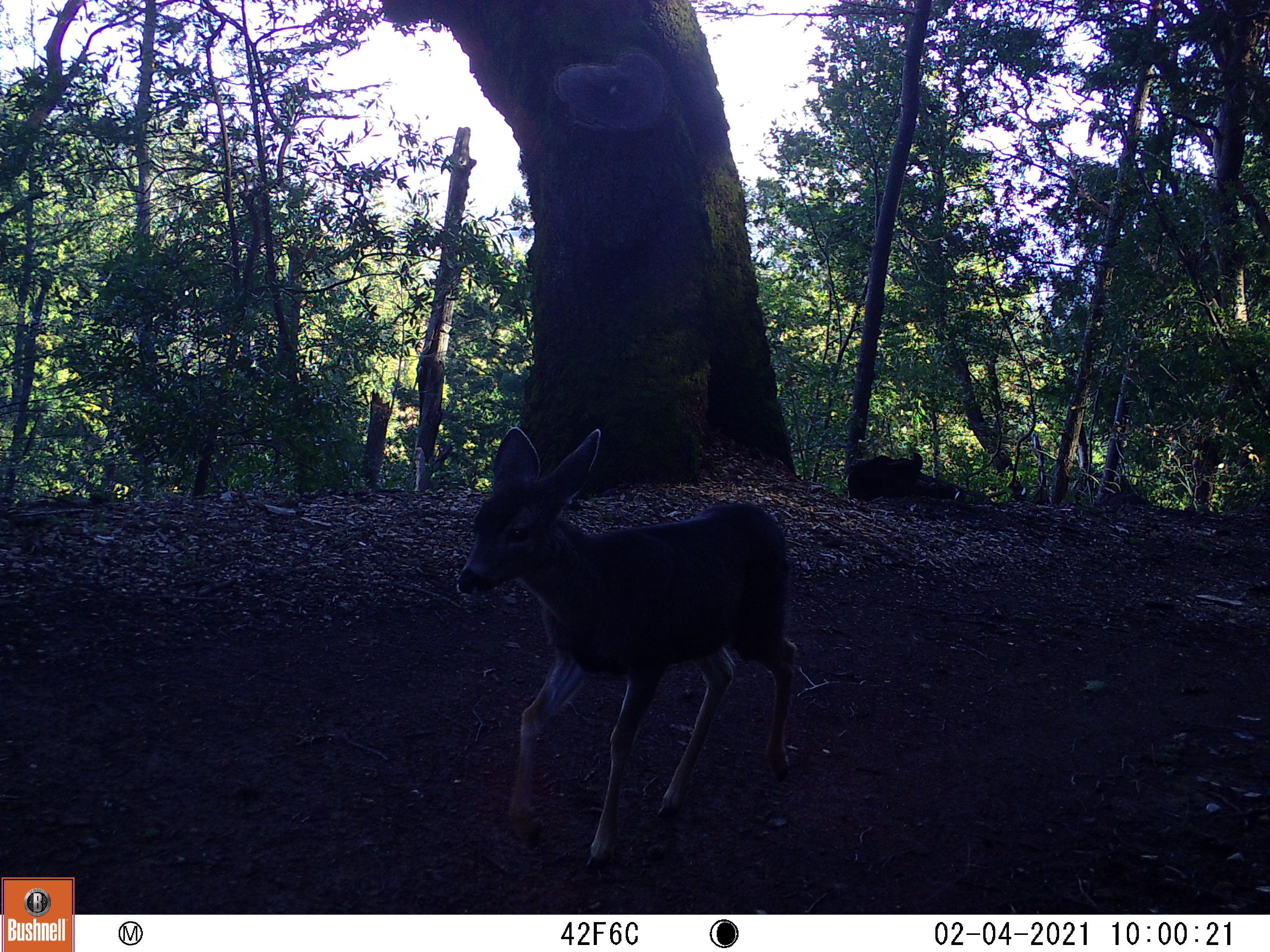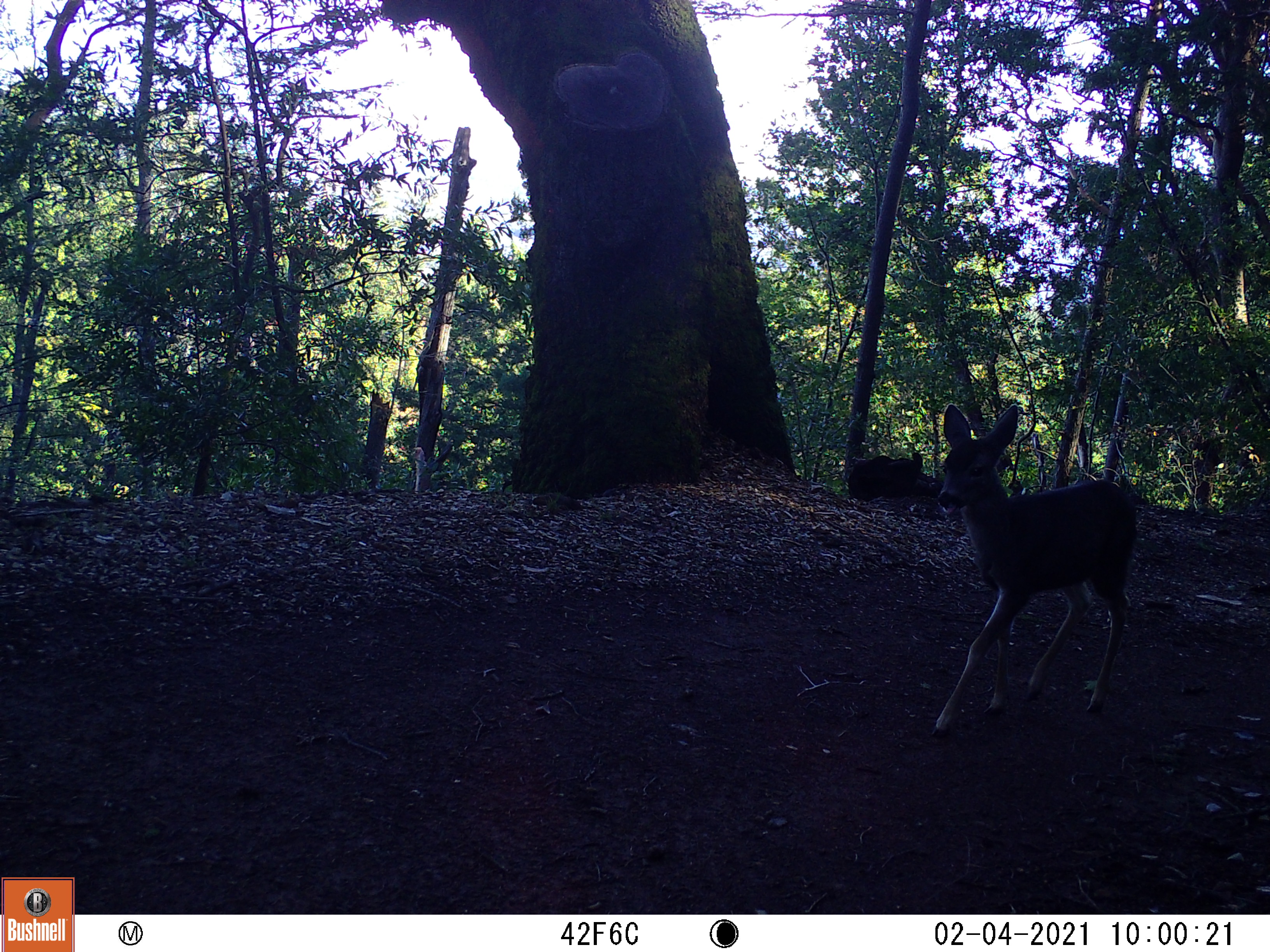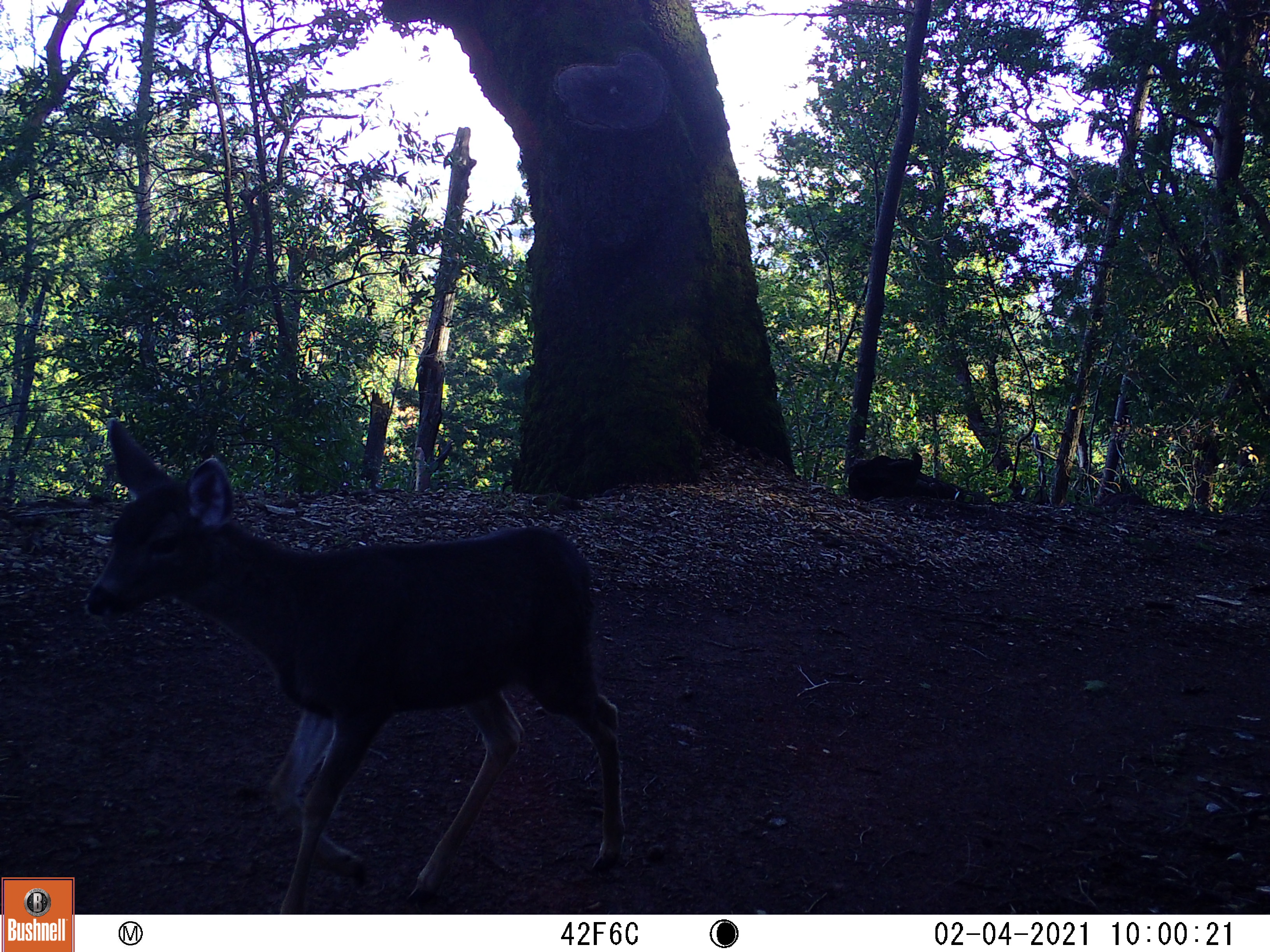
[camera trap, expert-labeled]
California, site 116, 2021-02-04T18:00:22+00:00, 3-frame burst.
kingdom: Animalia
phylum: Chordata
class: Mammalia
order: Artiodactyla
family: Cervidae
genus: Odocoileus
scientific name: Odocoileus hemionus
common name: mule deer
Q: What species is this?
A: Mule deer (Odocoileus hemionus).